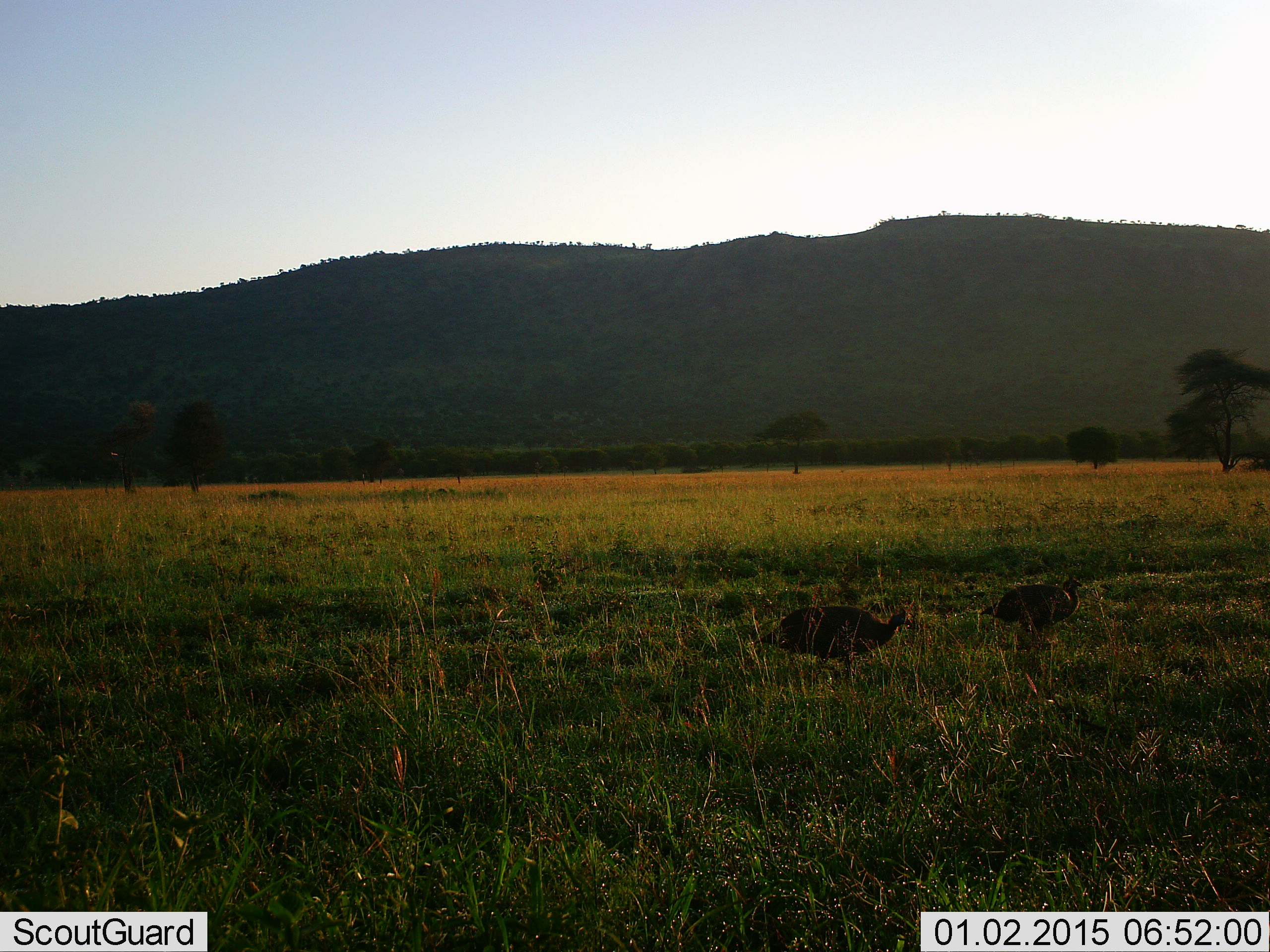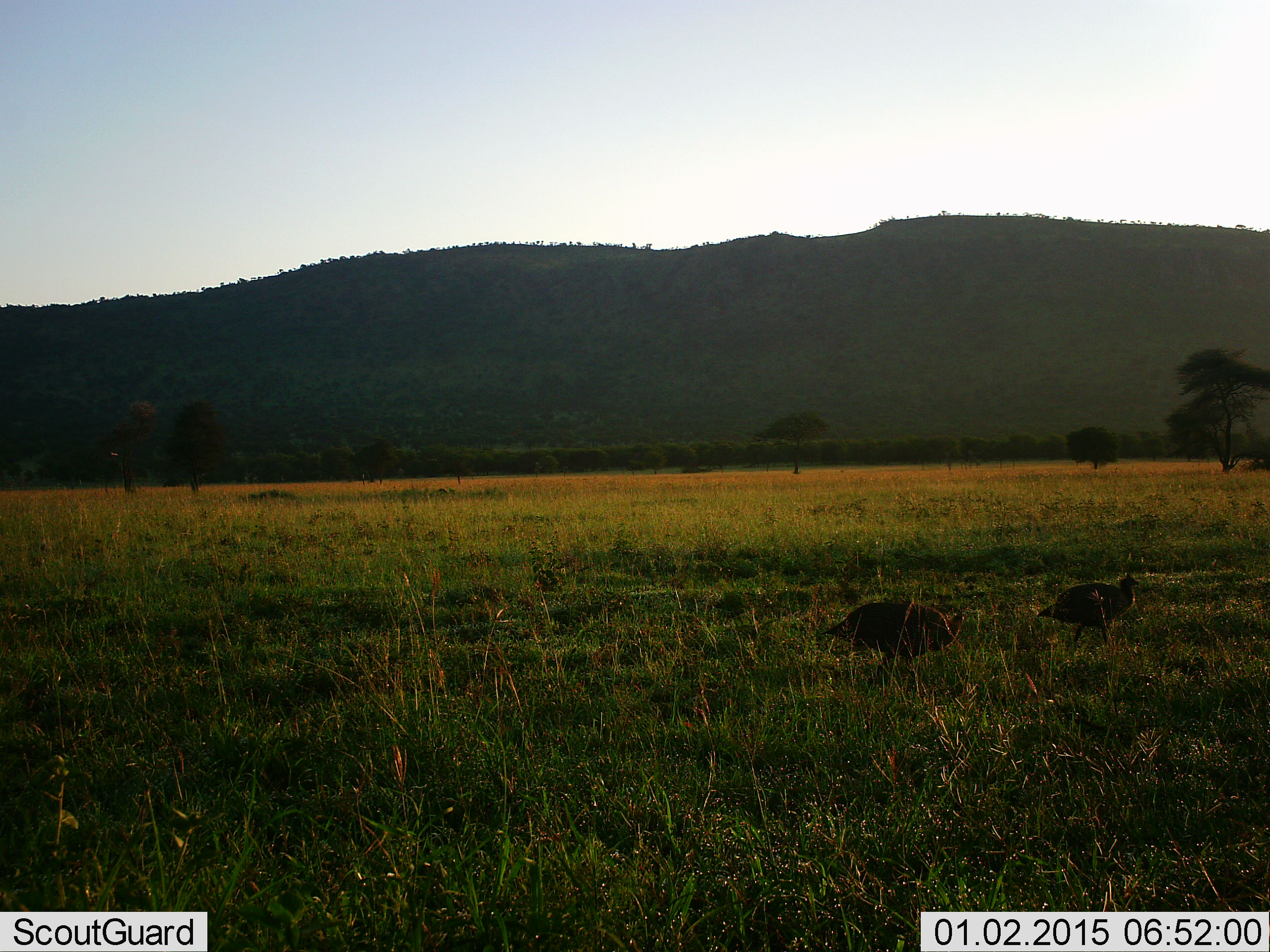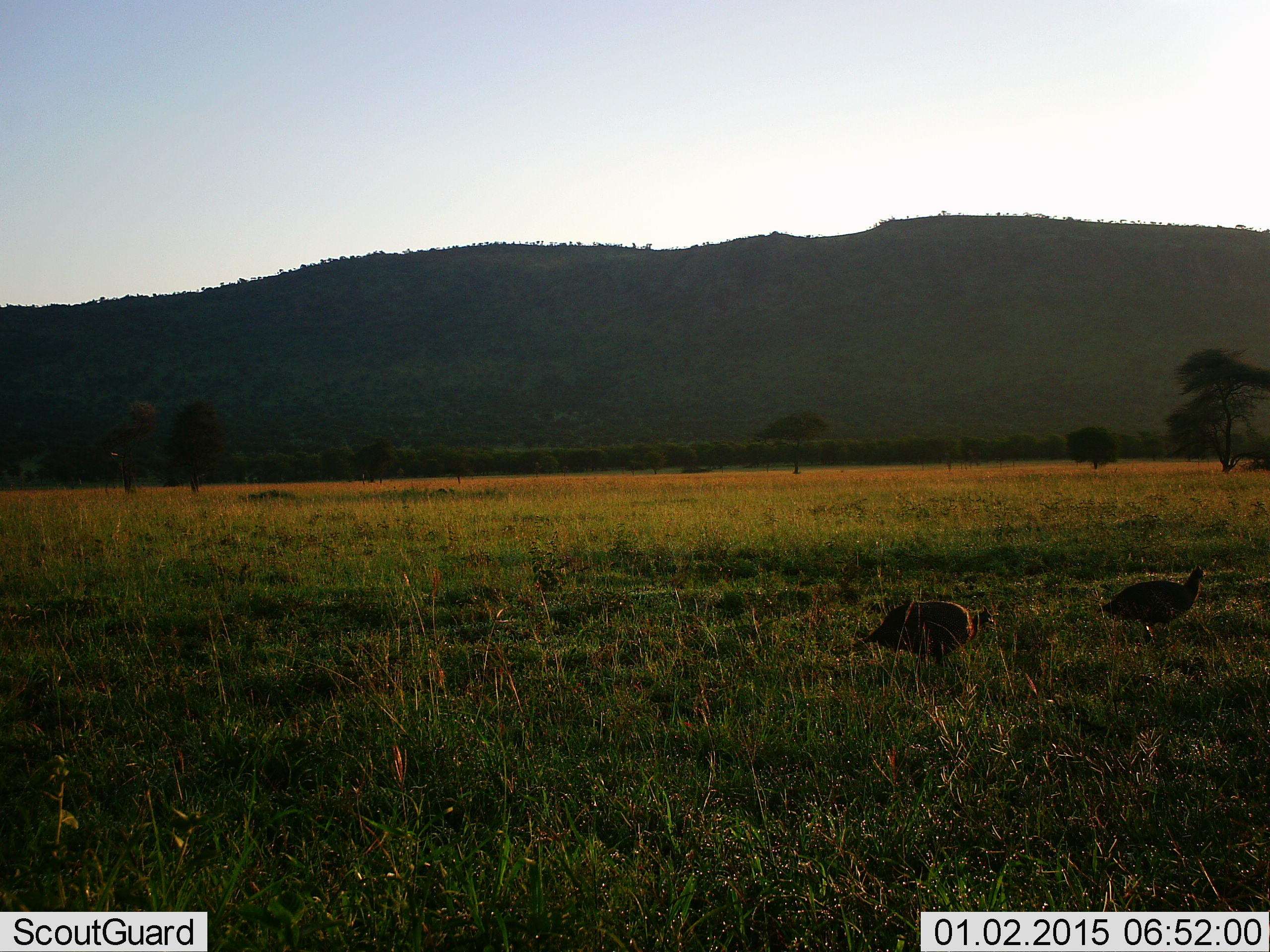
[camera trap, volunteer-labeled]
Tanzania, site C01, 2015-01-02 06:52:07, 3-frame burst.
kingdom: Animalia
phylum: Chordata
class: Aves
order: Galliformes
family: Numididae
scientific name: Numididae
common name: guinea fowl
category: guineafowl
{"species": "guineafowl (guinea fowl) (Numididae)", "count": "2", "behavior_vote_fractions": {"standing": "0%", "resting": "0%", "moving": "100%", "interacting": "0%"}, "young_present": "0%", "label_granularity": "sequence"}